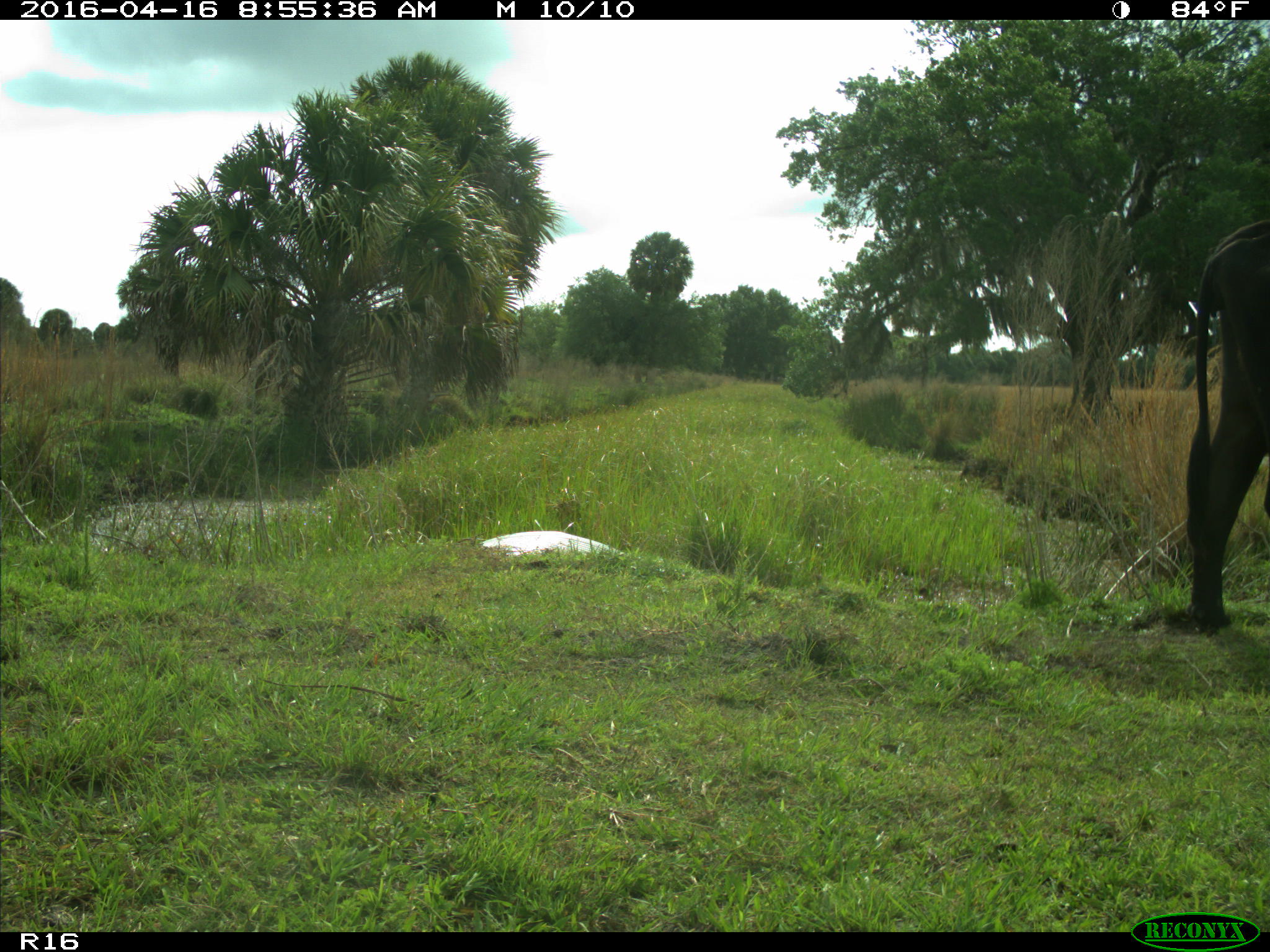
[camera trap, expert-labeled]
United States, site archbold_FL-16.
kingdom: Animalia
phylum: Chordata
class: Mammalia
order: Artiodactyla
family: Bovidae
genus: Bos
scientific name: Bos taurus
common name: domestic cow